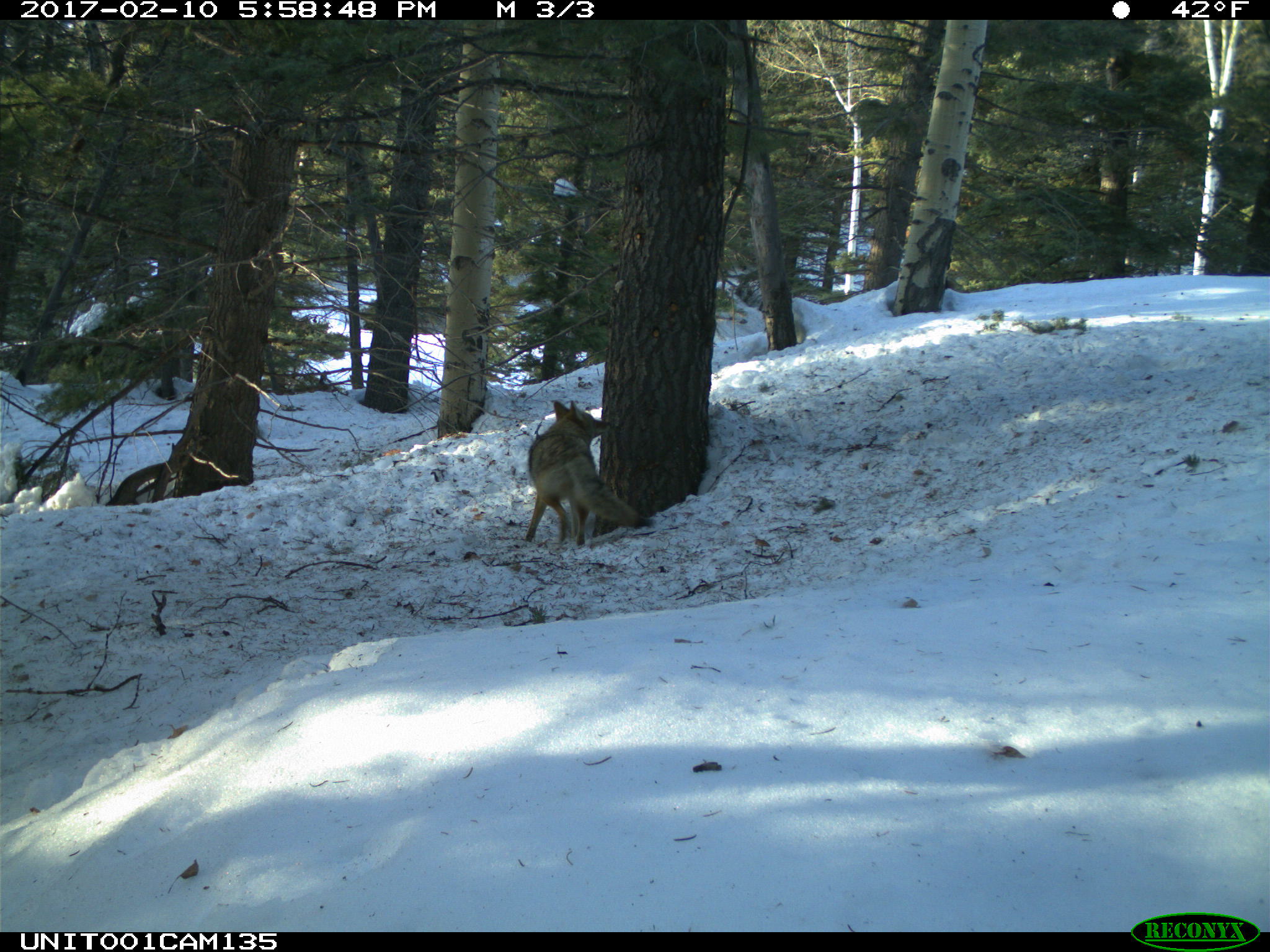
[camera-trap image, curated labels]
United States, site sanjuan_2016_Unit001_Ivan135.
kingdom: Animalia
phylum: Chordata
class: Mammalia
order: Carnivora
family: Canidae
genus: Canis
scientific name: Canis latrans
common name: coyote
Canis latrans (coyote).